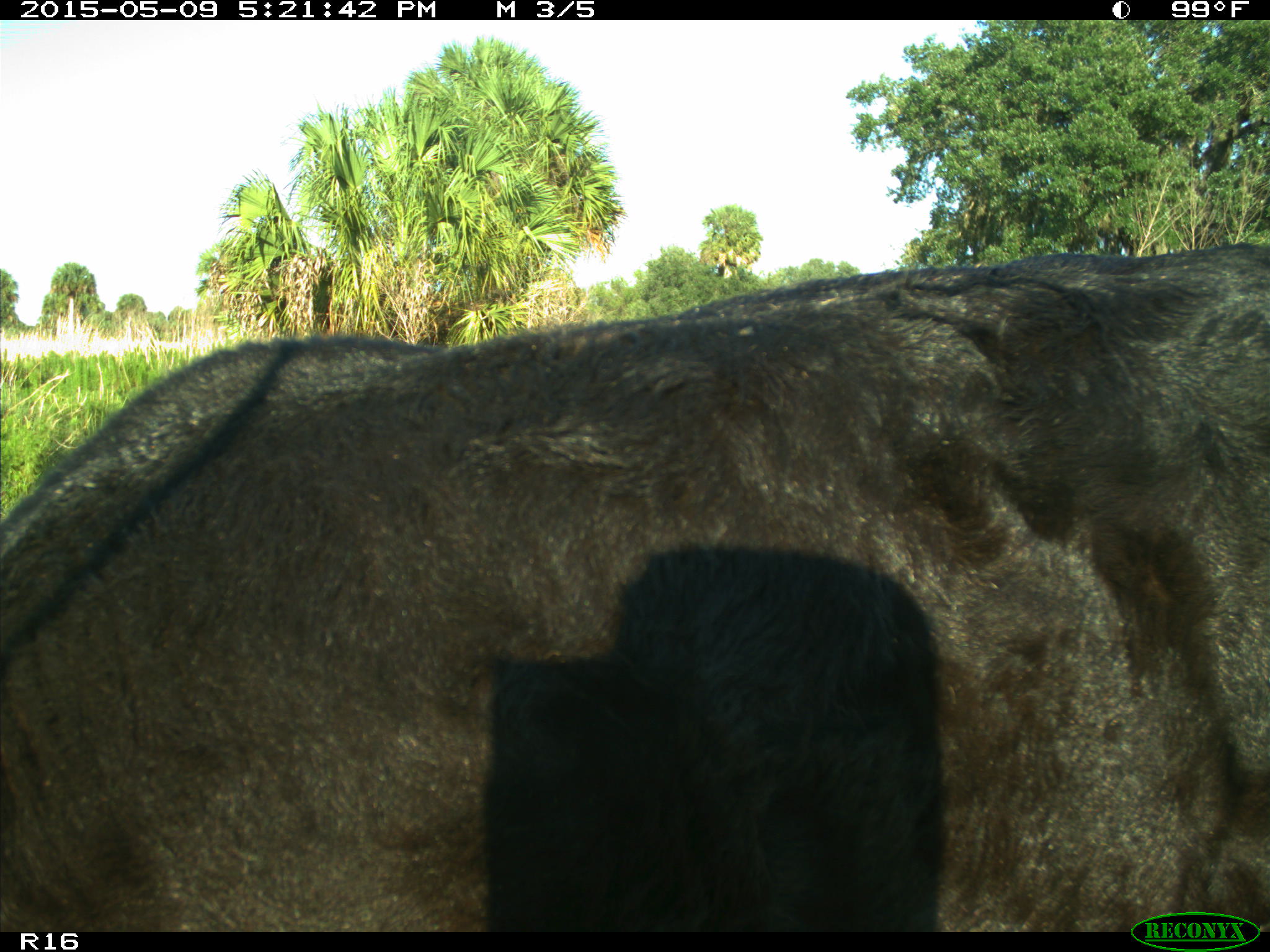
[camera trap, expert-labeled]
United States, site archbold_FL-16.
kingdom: Animalia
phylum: Chordata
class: Mammalia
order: Artiodactyla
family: Suidae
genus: Sus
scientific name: Sus scrofa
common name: wild boar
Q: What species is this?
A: Sus scrofa (wild boar).